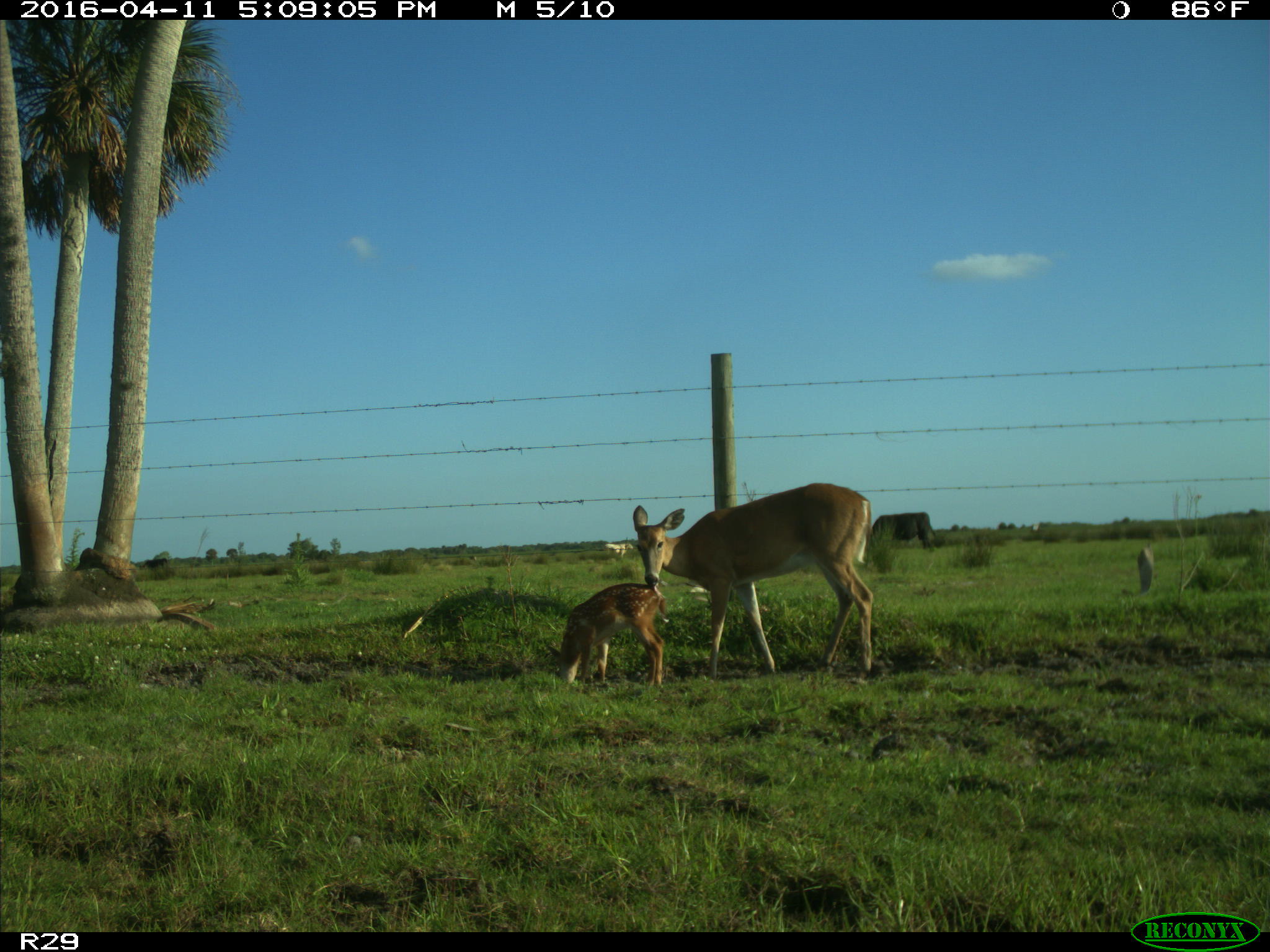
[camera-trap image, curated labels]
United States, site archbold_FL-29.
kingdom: Animalia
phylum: Chordata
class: Mammalia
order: Artiodactyla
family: Cervidae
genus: Odocoileus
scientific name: Odocoileus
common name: deer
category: unidentified deer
Unidentified deer (deer) (Odocoileus).